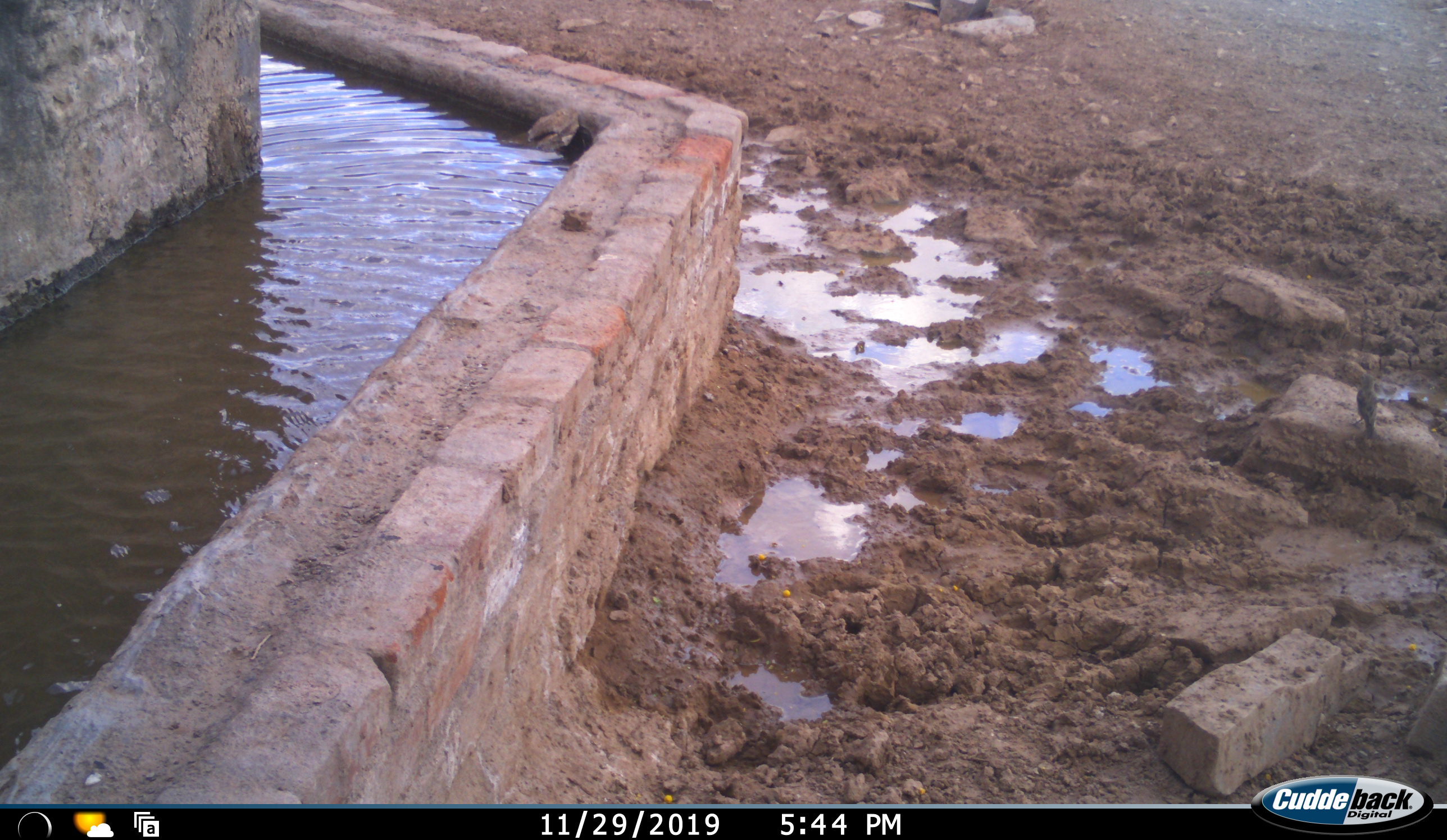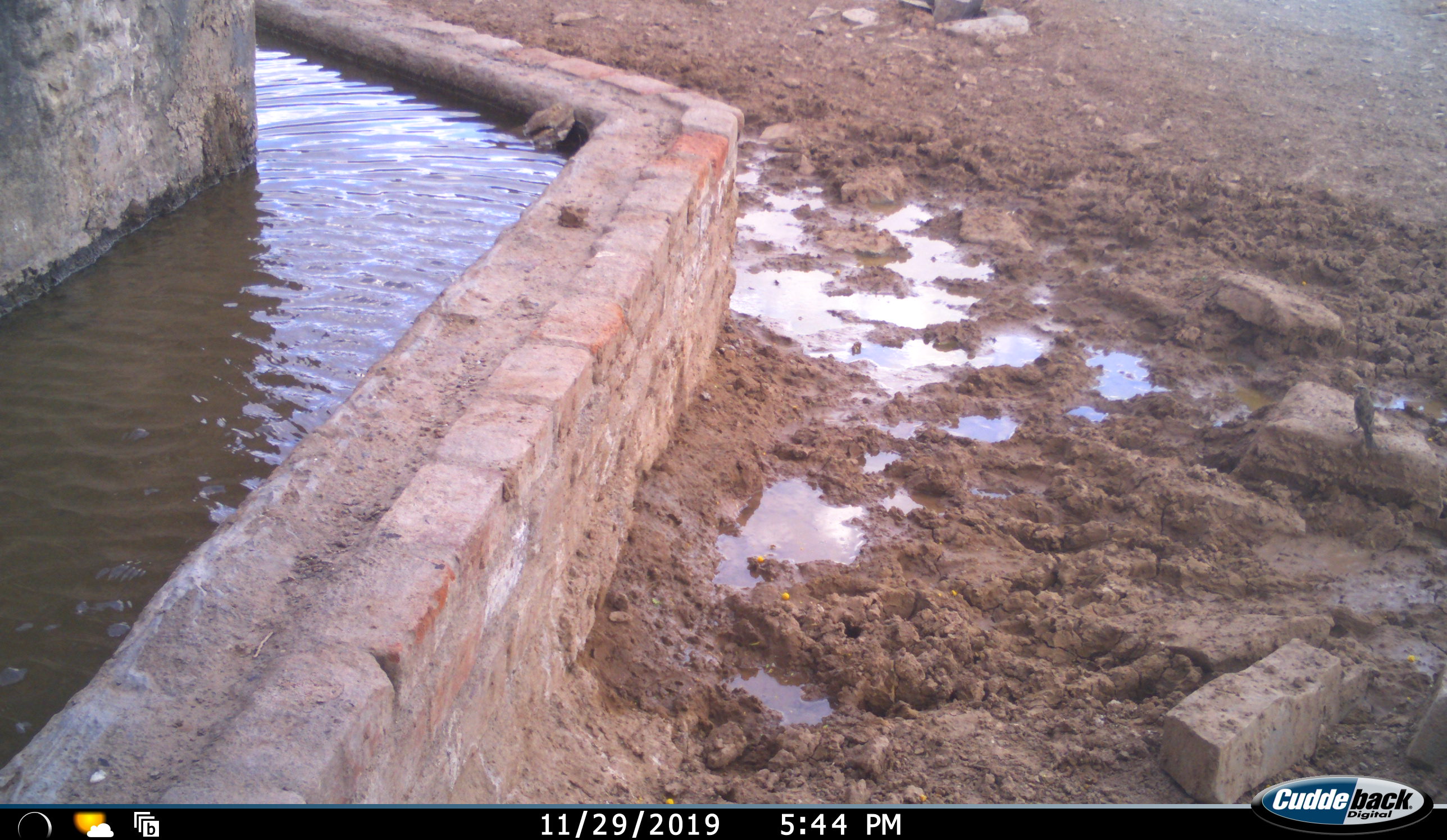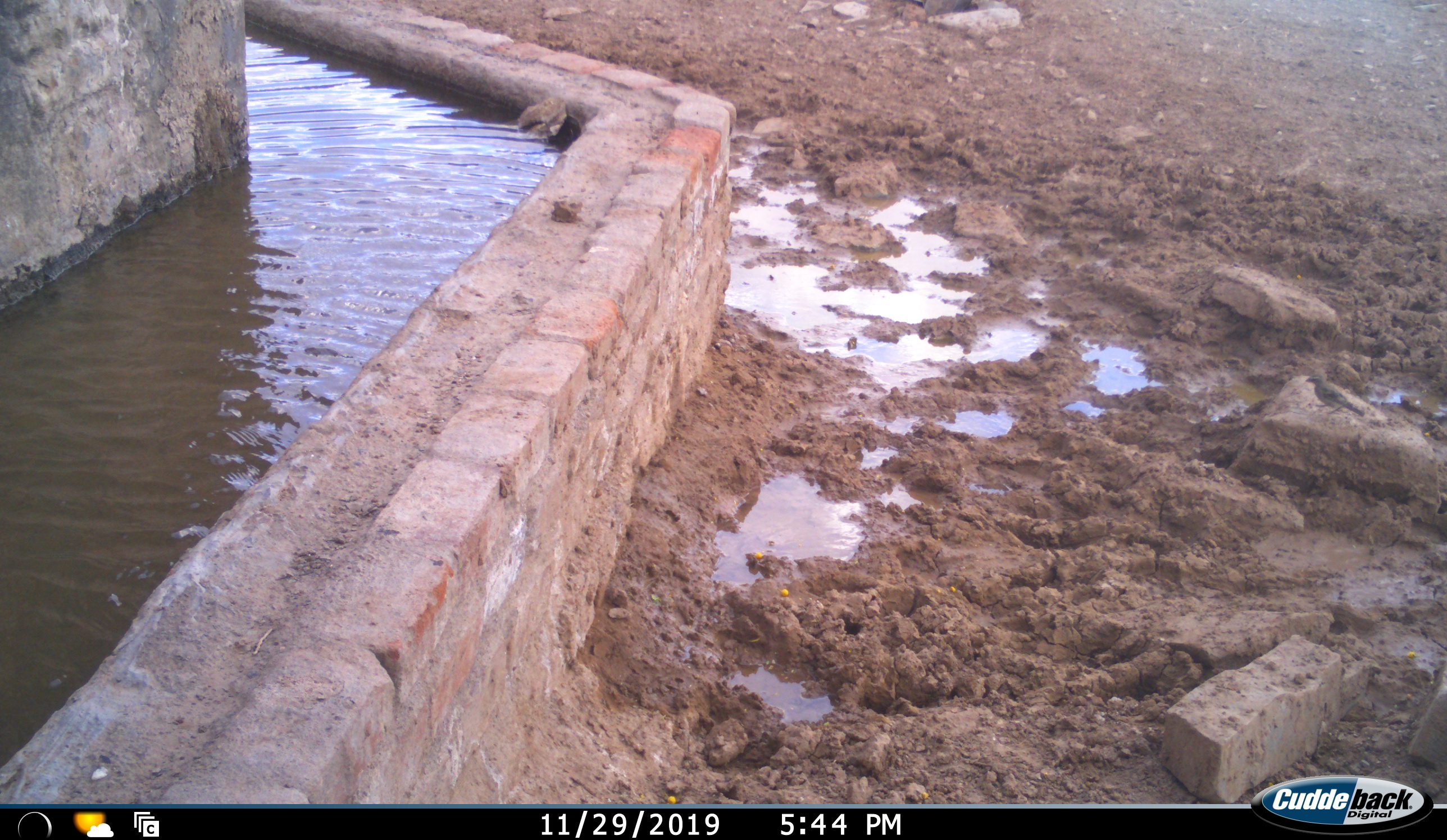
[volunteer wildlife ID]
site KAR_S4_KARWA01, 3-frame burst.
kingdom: Animalia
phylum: Chordata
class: Aves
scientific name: Aves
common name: bird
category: birdother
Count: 1.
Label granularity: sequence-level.